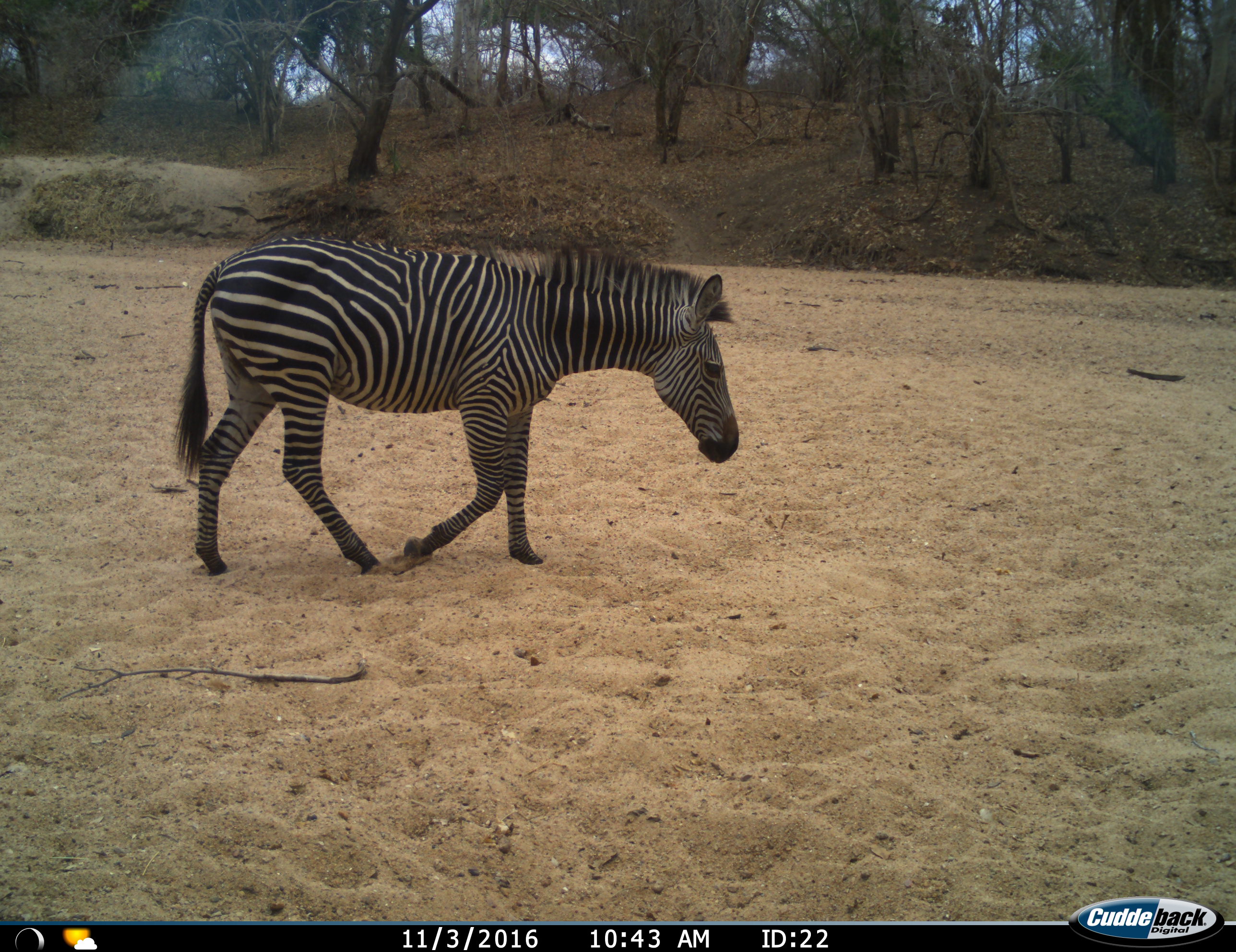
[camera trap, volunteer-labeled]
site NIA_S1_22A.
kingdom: Animalia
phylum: Chordata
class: Mammalia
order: Perissodactyla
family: Equidae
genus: Equus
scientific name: Equus quagga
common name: plains zebra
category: zebraplains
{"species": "zebraplains (plains zebra) (Equus quagga)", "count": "1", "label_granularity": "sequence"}